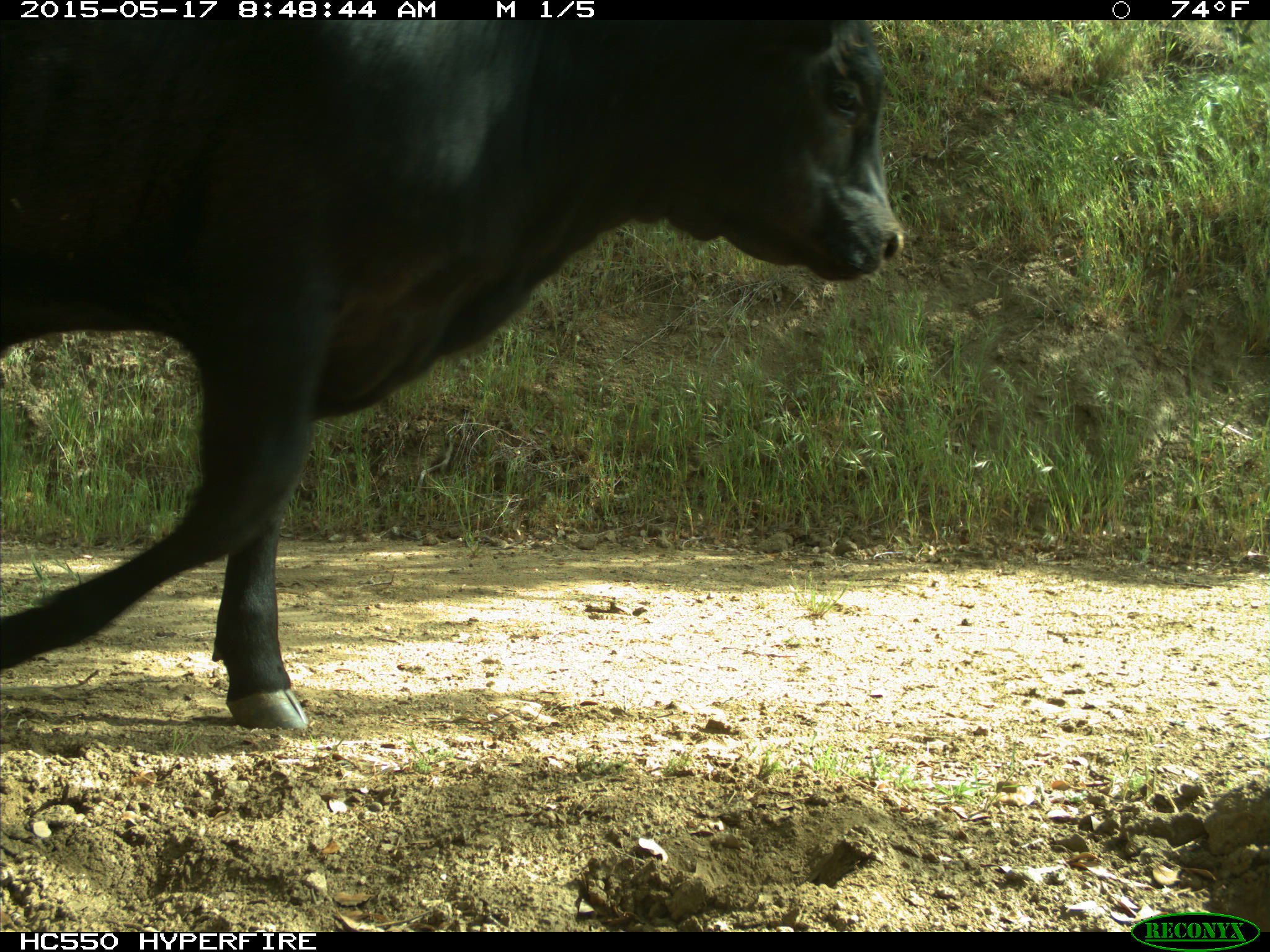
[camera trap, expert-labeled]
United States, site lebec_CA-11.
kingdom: Animalia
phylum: Chordata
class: Mammalia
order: Artiodactyla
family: Bovidae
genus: Bos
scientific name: Bos taurus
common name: domestic cow